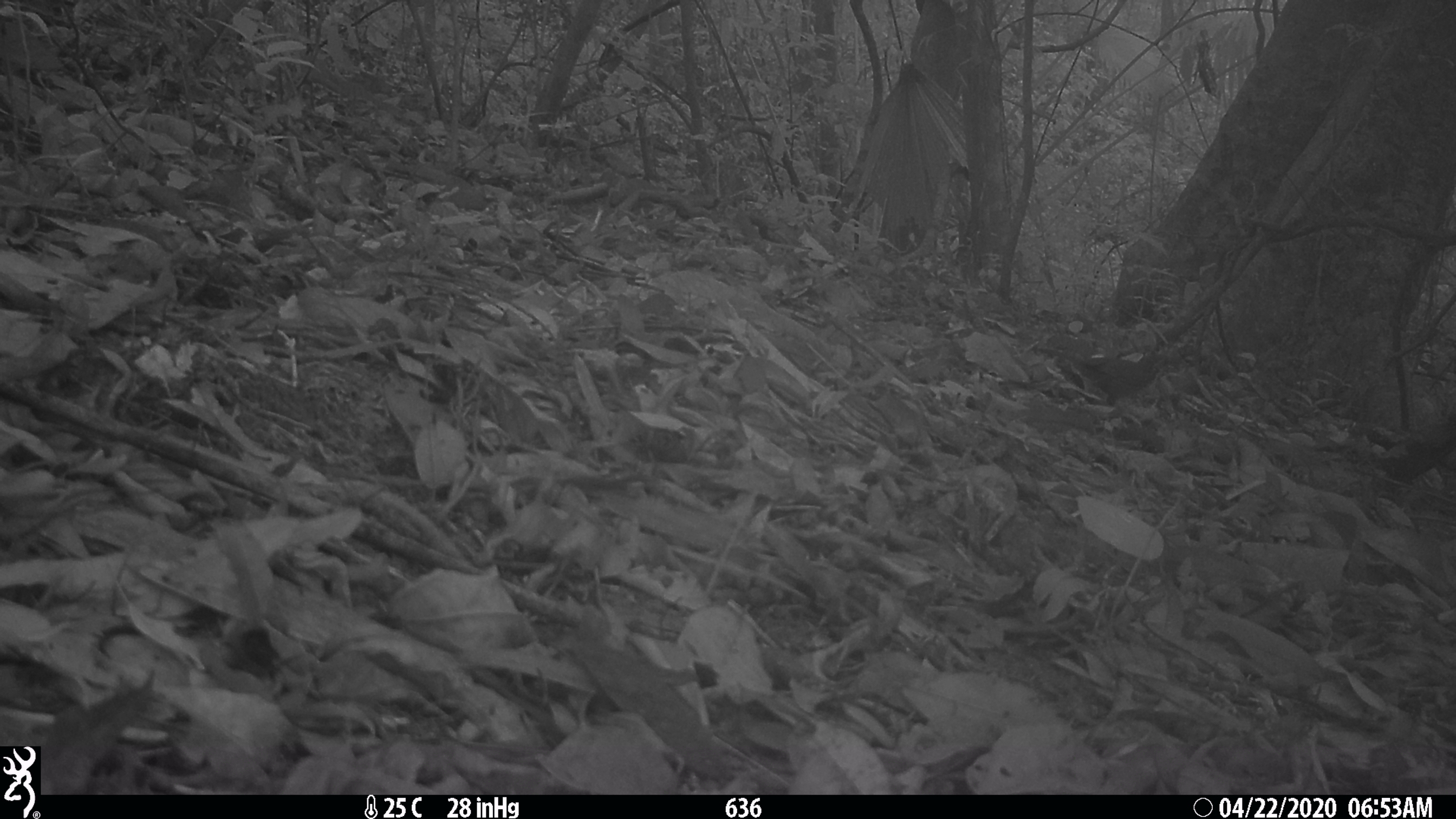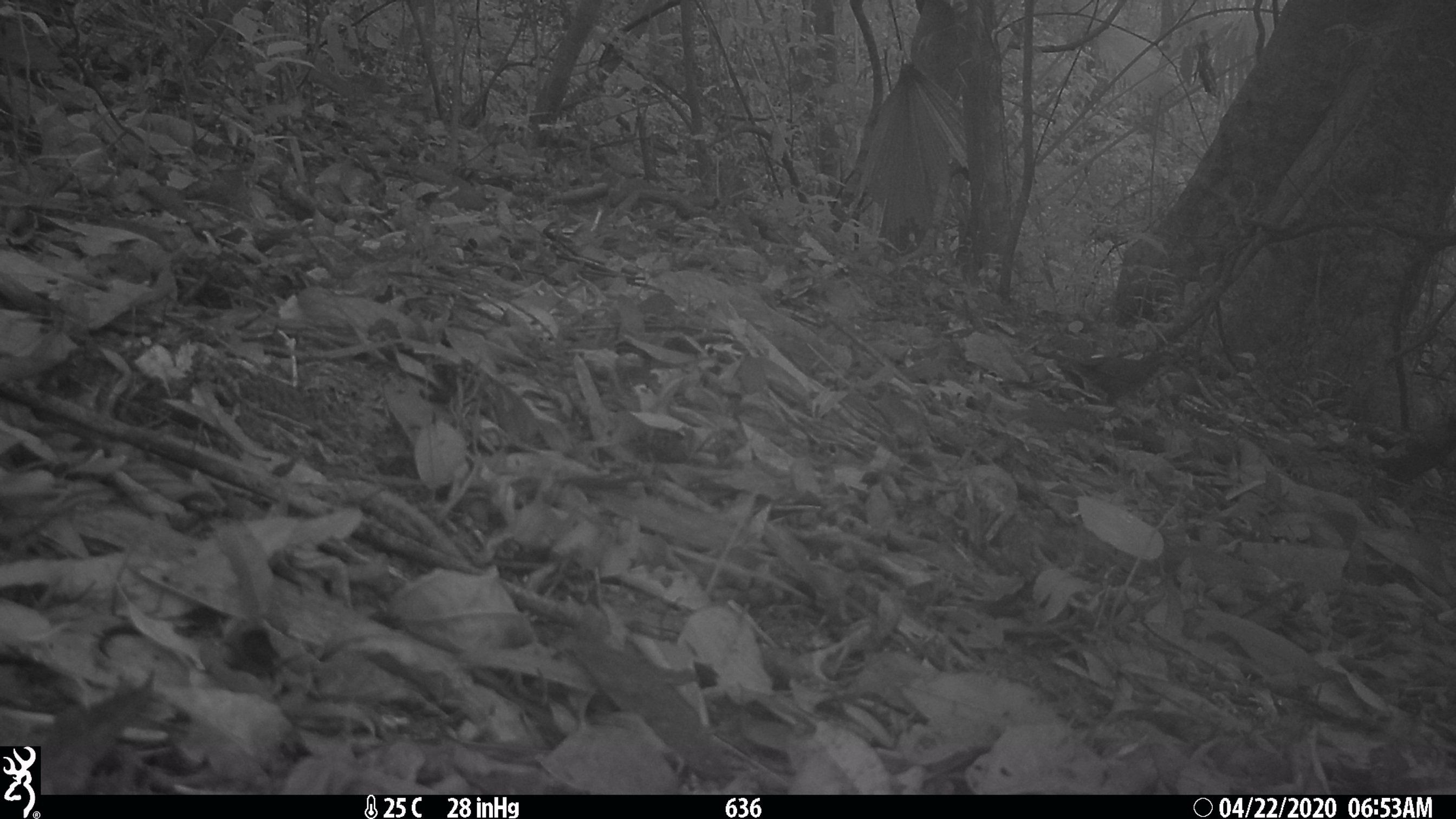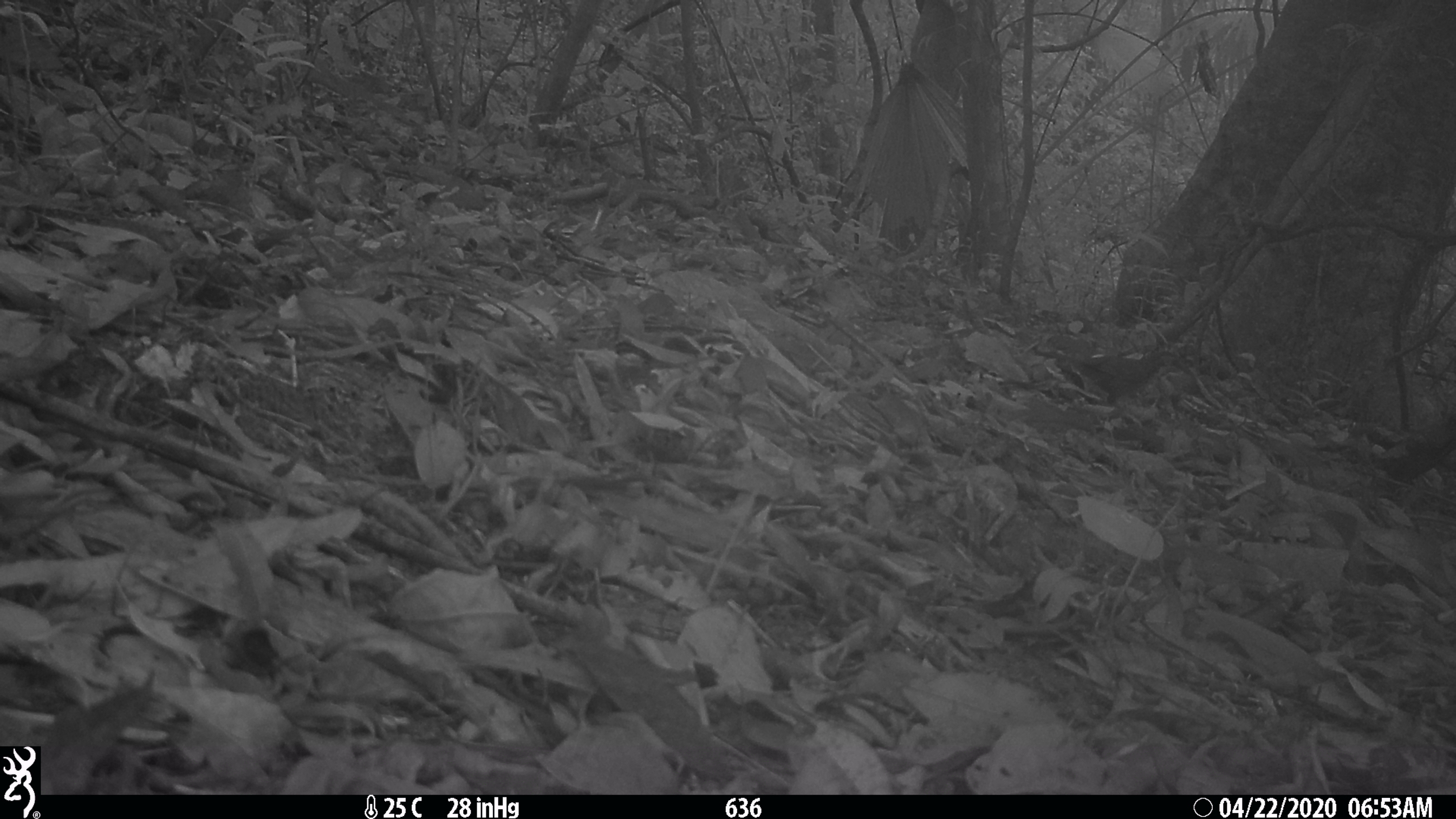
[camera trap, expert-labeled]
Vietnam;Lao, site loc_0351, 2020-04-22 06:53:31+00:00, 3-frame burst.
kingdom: Animalia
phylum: Chordata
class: Aves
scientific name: Aves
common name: bird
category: unidentified bird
Unidentified bird (bird) (Aves). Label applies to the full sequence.